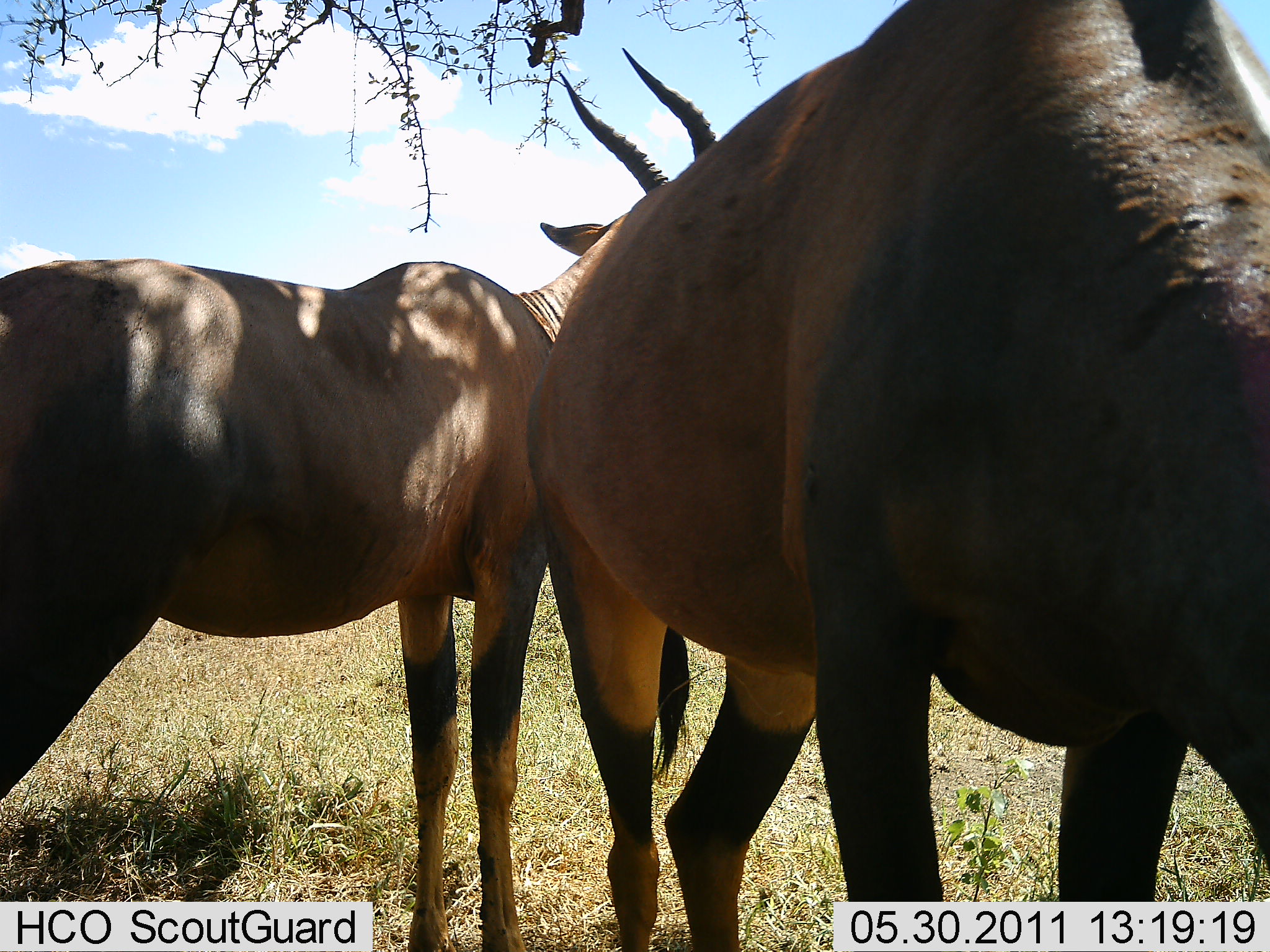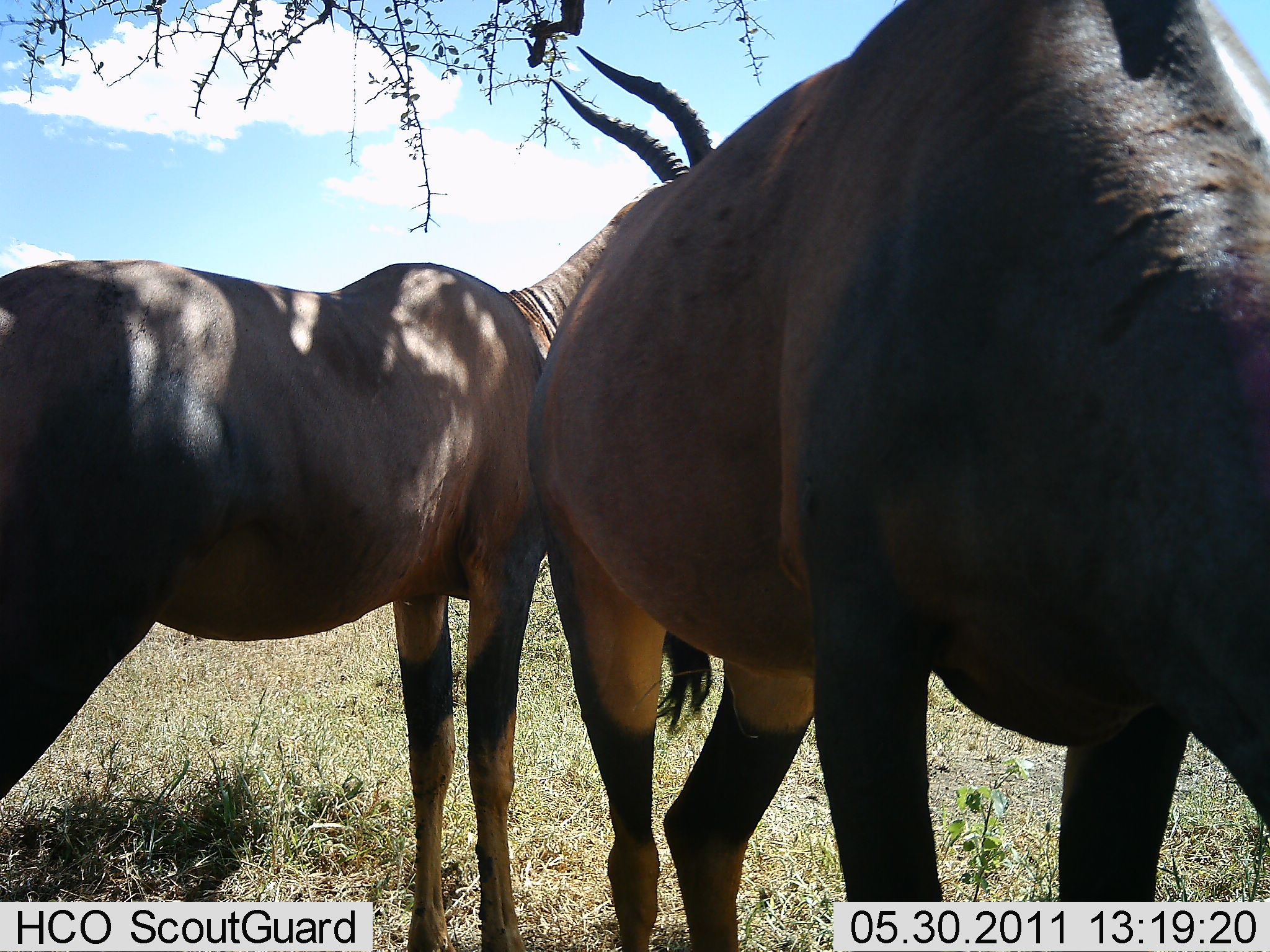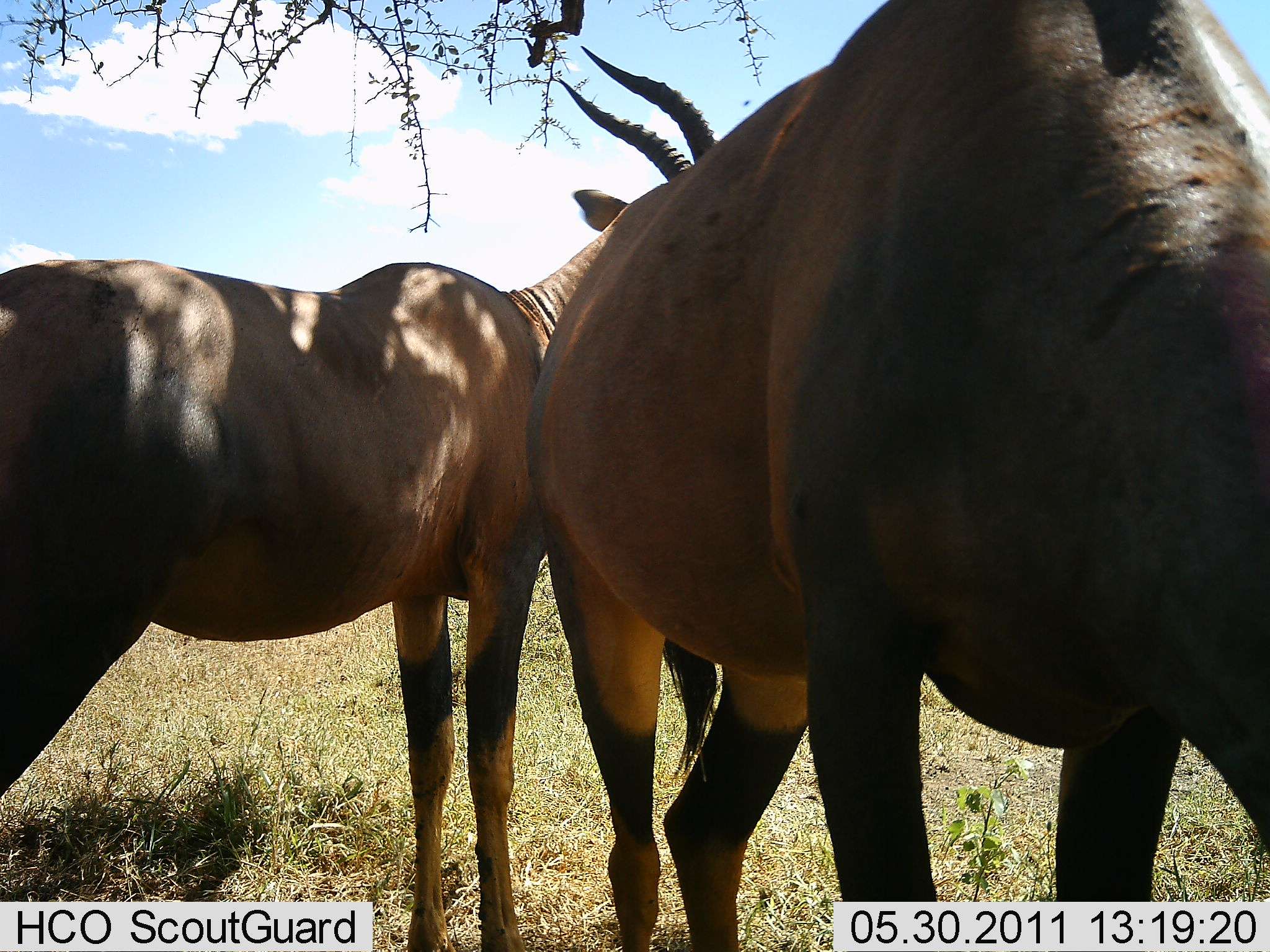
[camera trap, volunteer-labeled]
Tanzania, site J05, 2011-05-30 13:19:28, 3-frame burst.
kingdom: Animalia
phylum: Chordata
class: Mammalia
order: Artiodactyla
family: Bovidae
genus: Damaliscus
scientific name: Damaliscus lunatus jimela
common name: topi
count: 2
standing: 91%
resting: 0%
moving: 0%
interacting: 0%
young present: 0%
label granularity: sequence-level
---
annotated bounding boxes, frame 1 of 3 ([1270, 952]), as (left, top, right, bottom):
animal: (532, 0, 1267, 949); (0, 47, 724, 950)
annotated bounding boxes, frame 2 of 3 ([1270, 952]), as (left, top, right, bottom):
animal: (521, 2, 1267, 837); (0, 52, 717, 835)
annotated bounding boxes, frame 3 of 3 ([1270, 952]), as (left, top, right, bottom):
animal: (521, 0, 1269, 946); (0, 49, 719, 950)